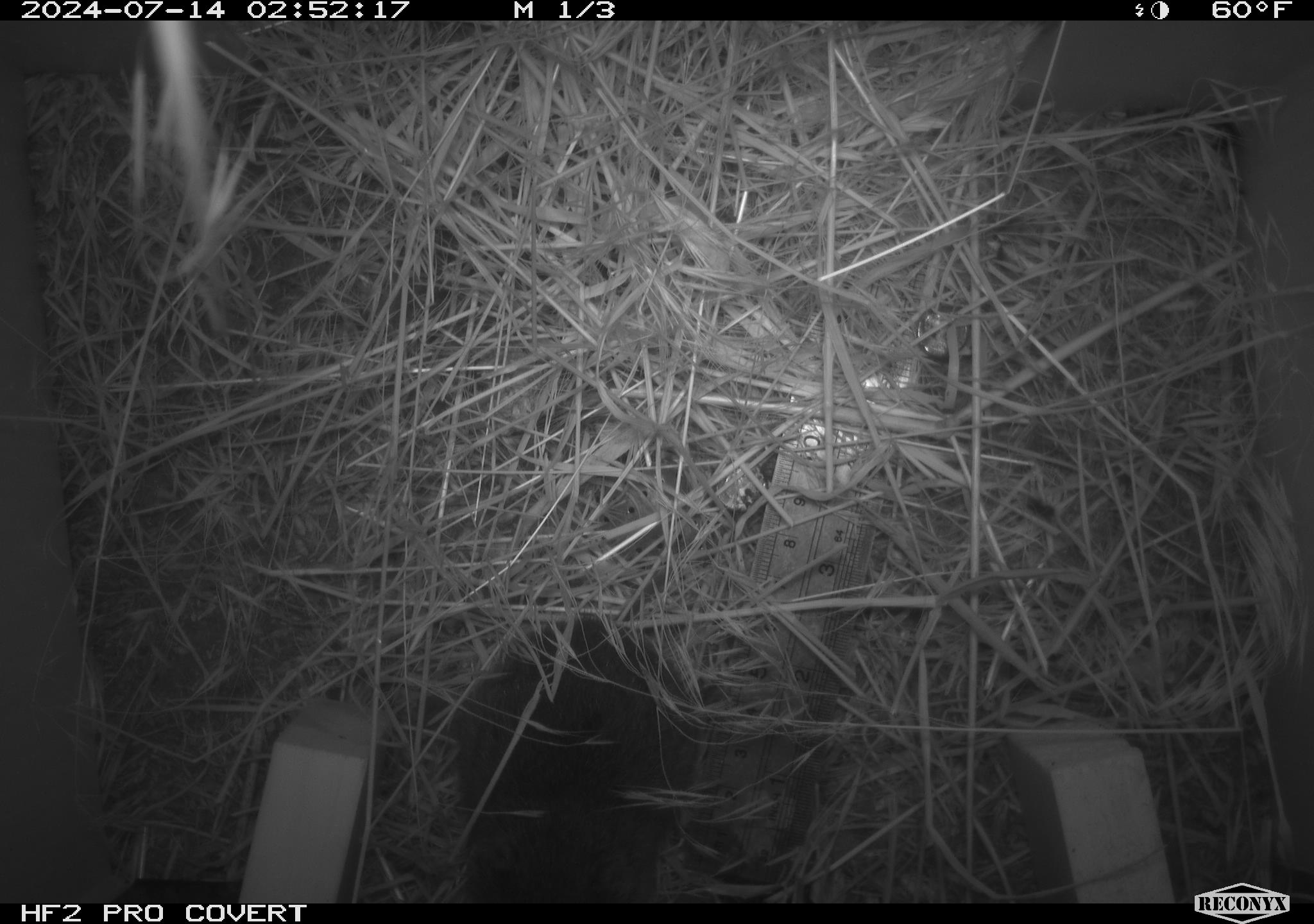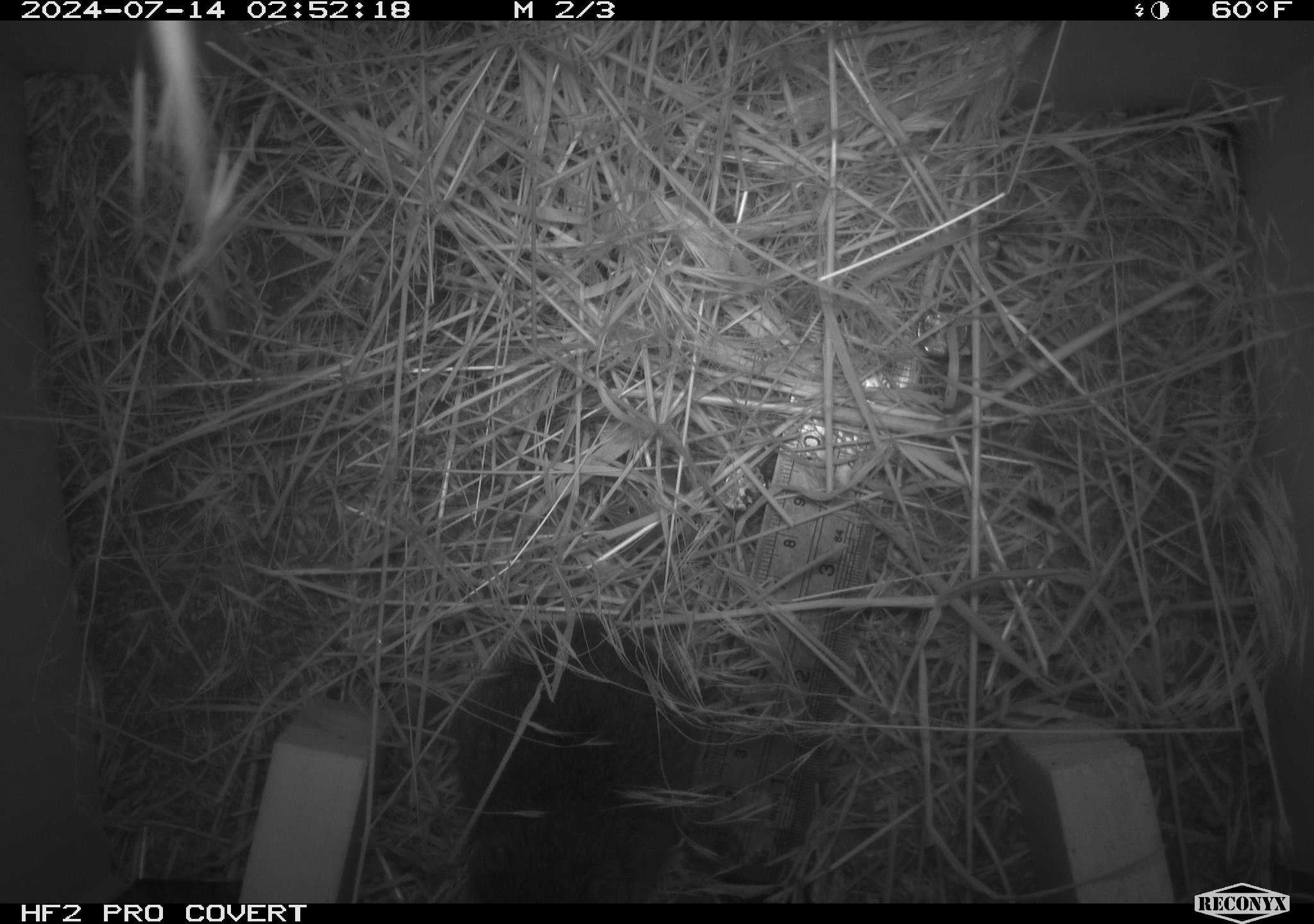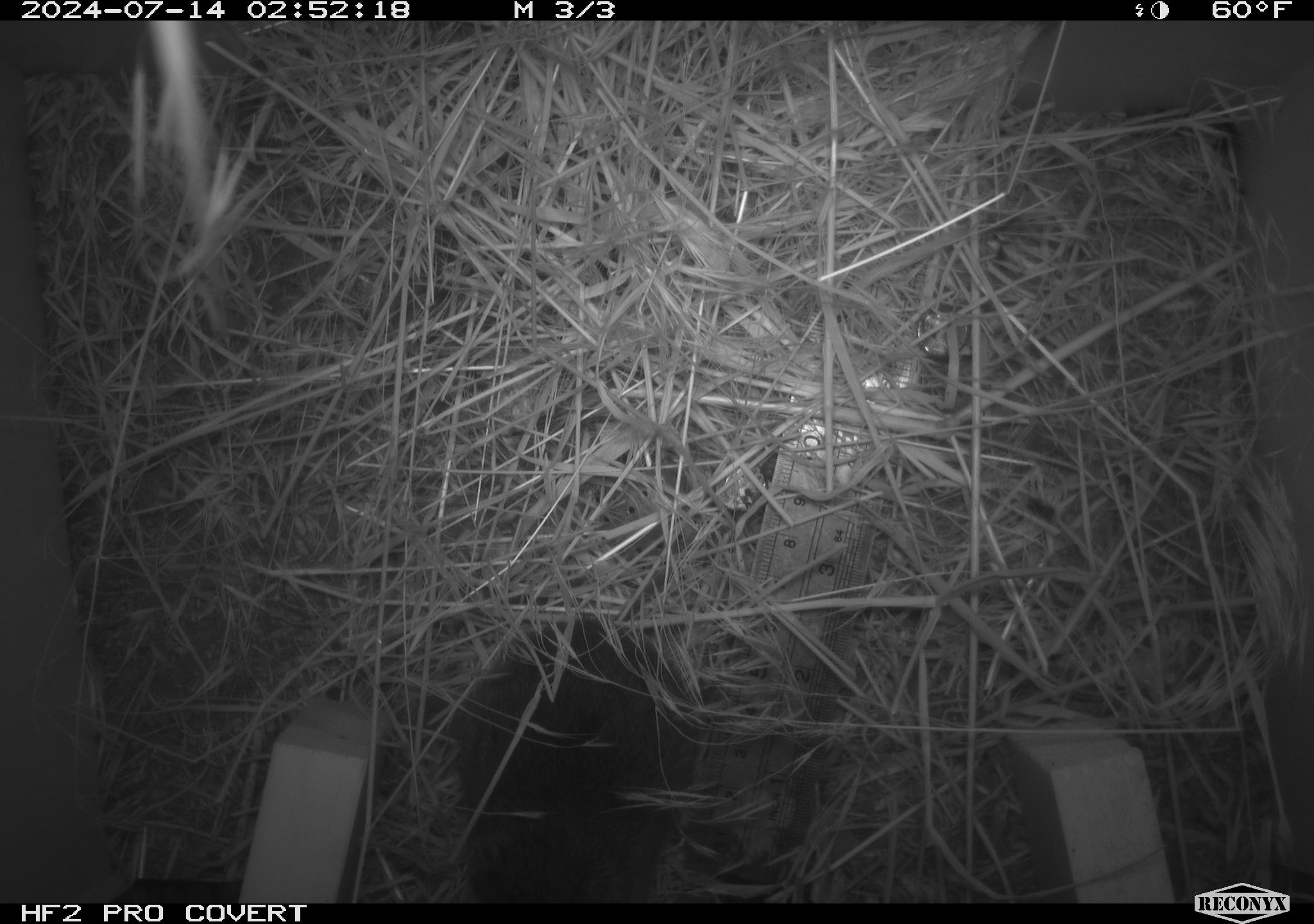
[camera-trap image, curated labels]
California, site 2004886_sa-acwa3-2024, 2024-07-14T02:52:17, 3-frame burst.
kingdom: Animalia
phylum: Chordata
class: Mammalia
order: Rodentia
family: Cricetidae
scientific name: Arvicolinae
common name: voles, lemmings, and muskrats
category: arvicolinae subfamily